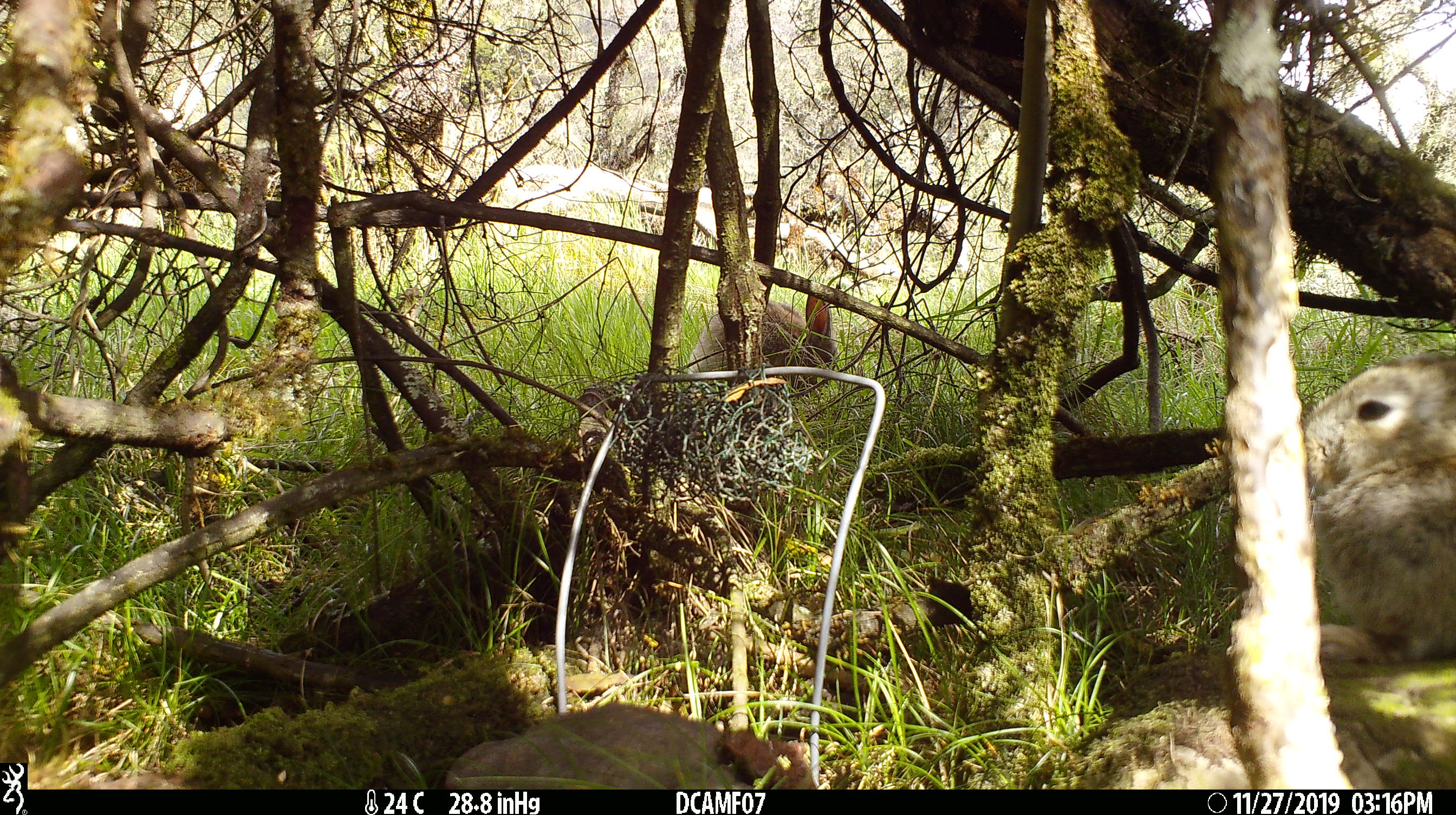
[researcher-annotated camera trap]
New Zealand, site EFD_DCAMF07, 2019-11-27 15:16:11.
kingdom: Animalia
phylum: Chordata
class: Mammalia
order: Lagomorpha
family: Leporidae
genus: Oryctolagus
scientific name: Oryctolagus cuniculus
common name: european rabbit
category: rabbit